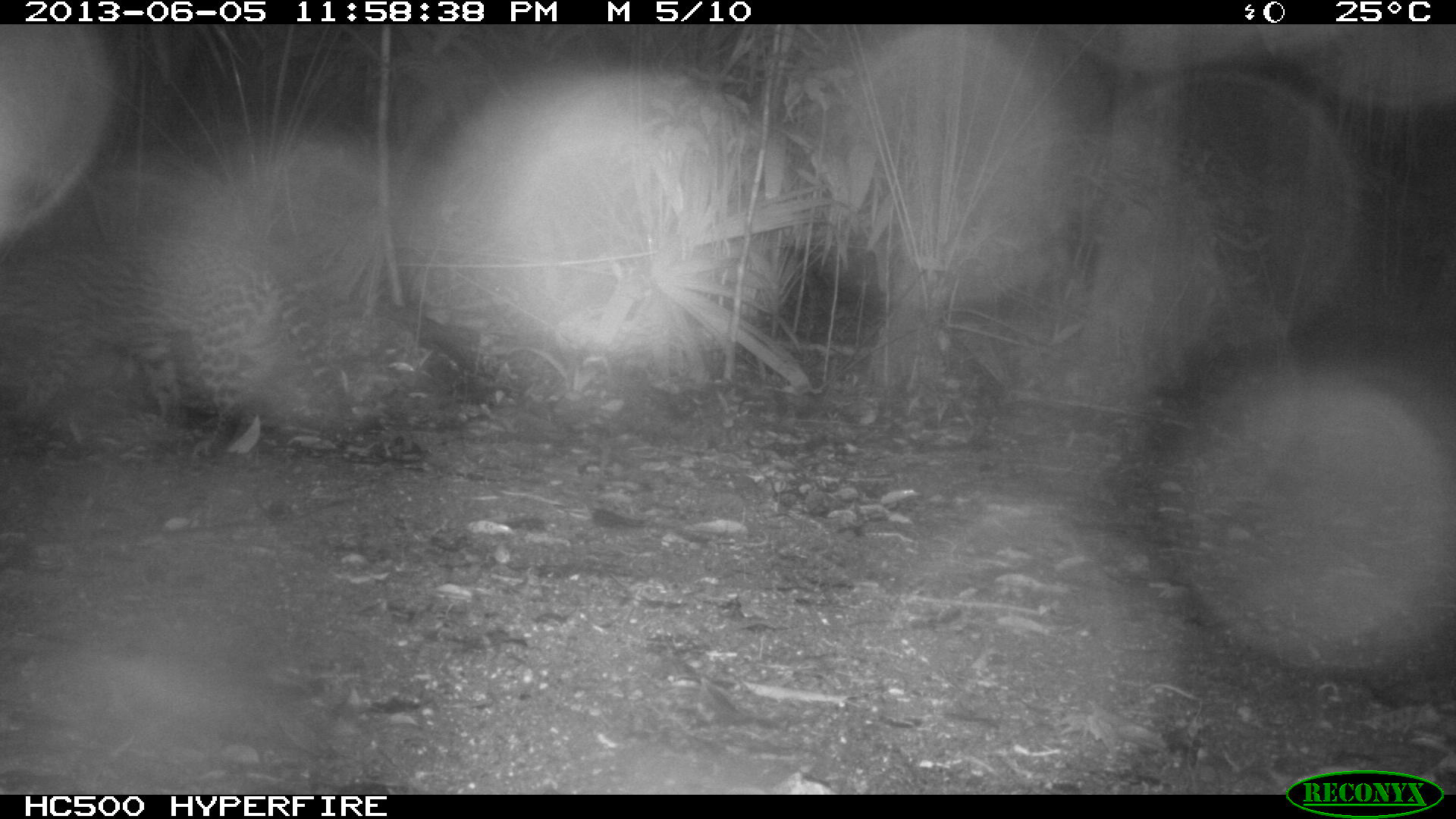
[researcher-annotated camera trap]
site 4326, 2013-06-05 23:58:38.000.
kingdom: Animalia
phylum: Chordata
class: Mammalia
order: Carnivora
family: Felidae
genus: Leopardus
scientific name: Leopardus pardalis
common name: ocelot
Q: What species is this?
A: Leopardus pardalis (ocelot).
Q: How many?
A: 1.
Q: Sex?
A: Female.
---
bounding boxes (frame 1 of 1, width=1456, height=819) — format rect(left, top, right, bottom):
leopardus pardalis: rect(0, 220, 367, 459)